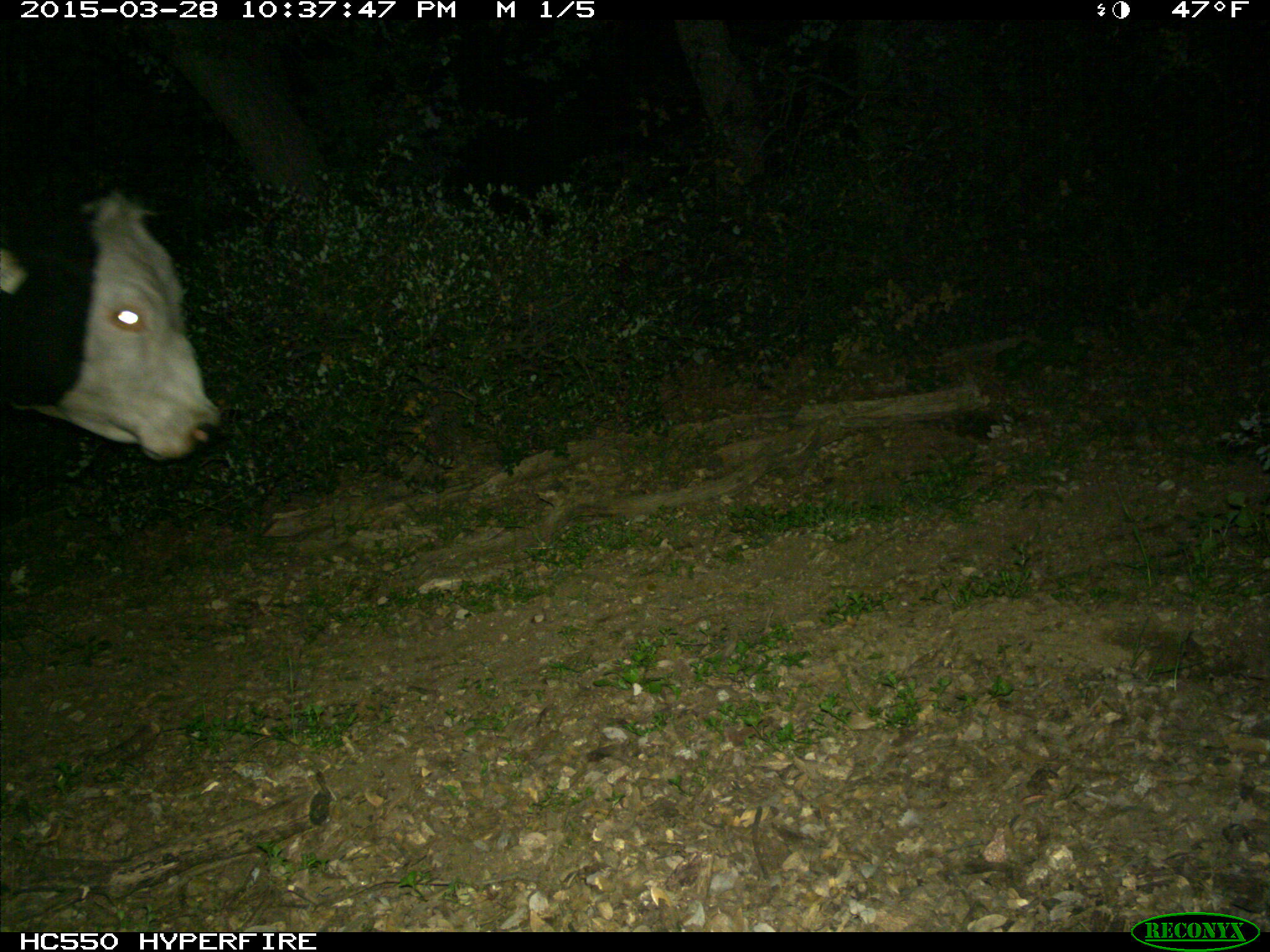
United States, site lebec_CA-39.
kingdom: Animalia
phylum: Chordata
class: Mammalia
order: Artiodactyla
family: Bovidae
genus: Bos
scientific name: Bos taurus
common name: domestic cow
Bos taurus (domestic cow).